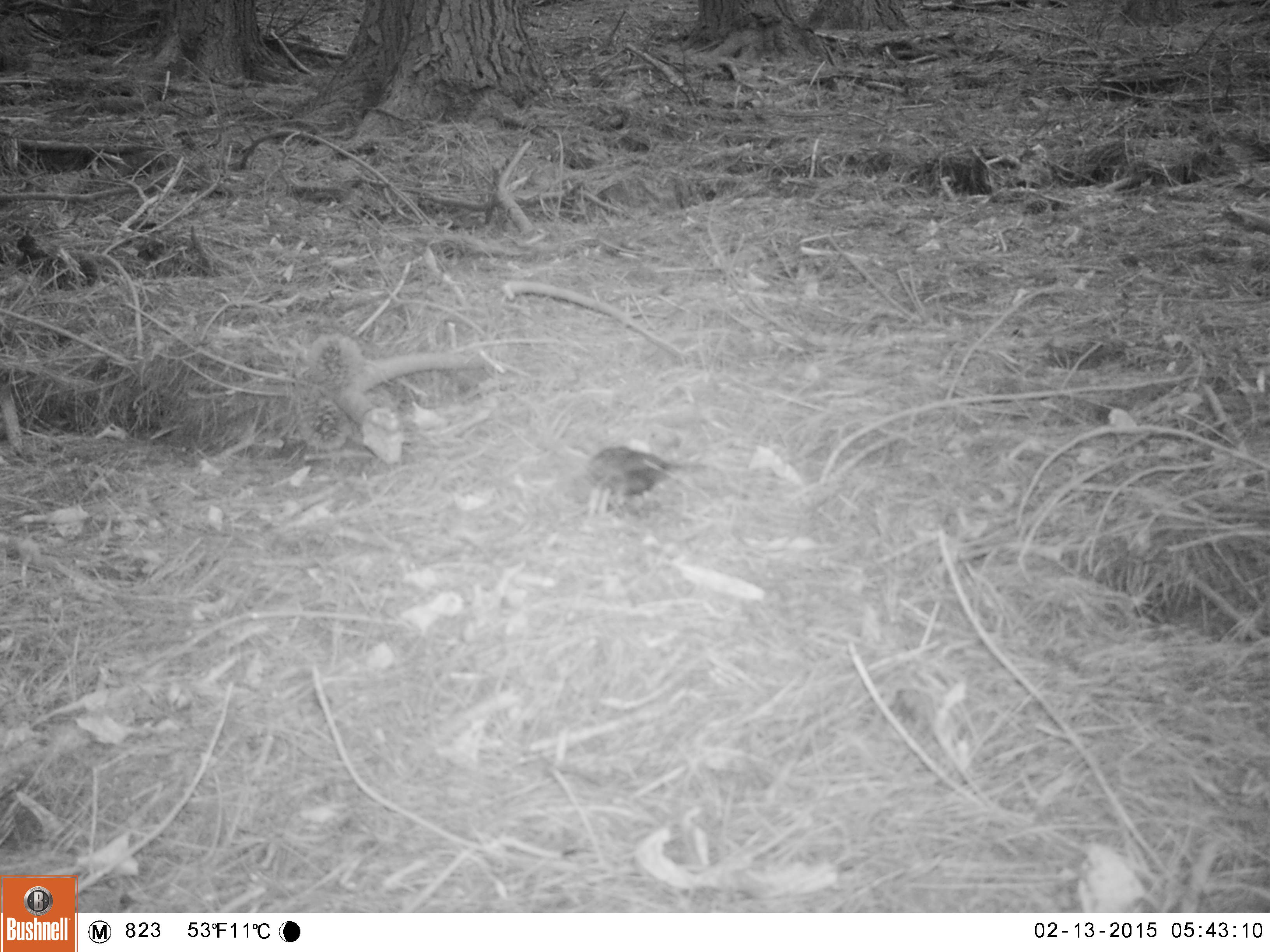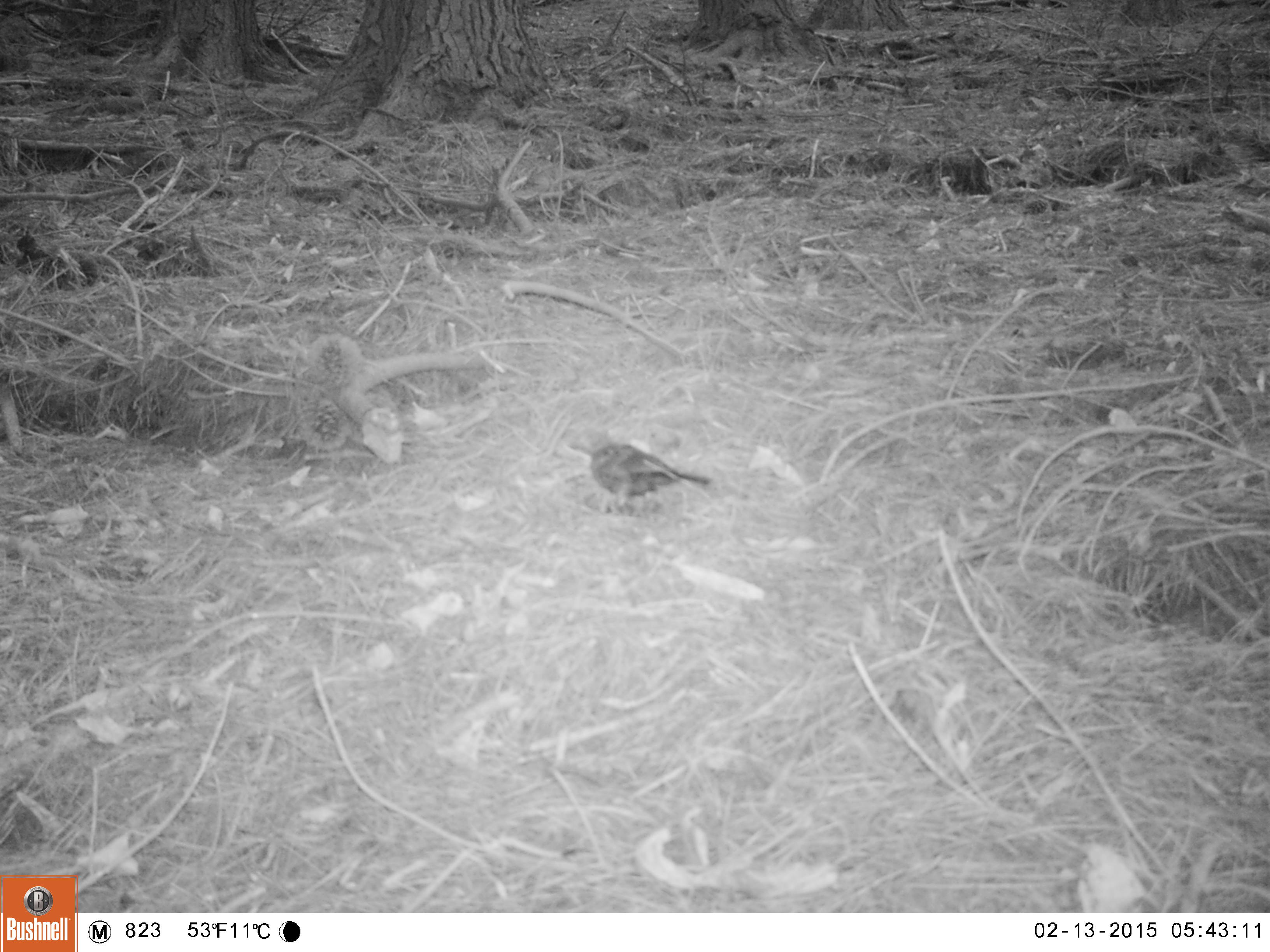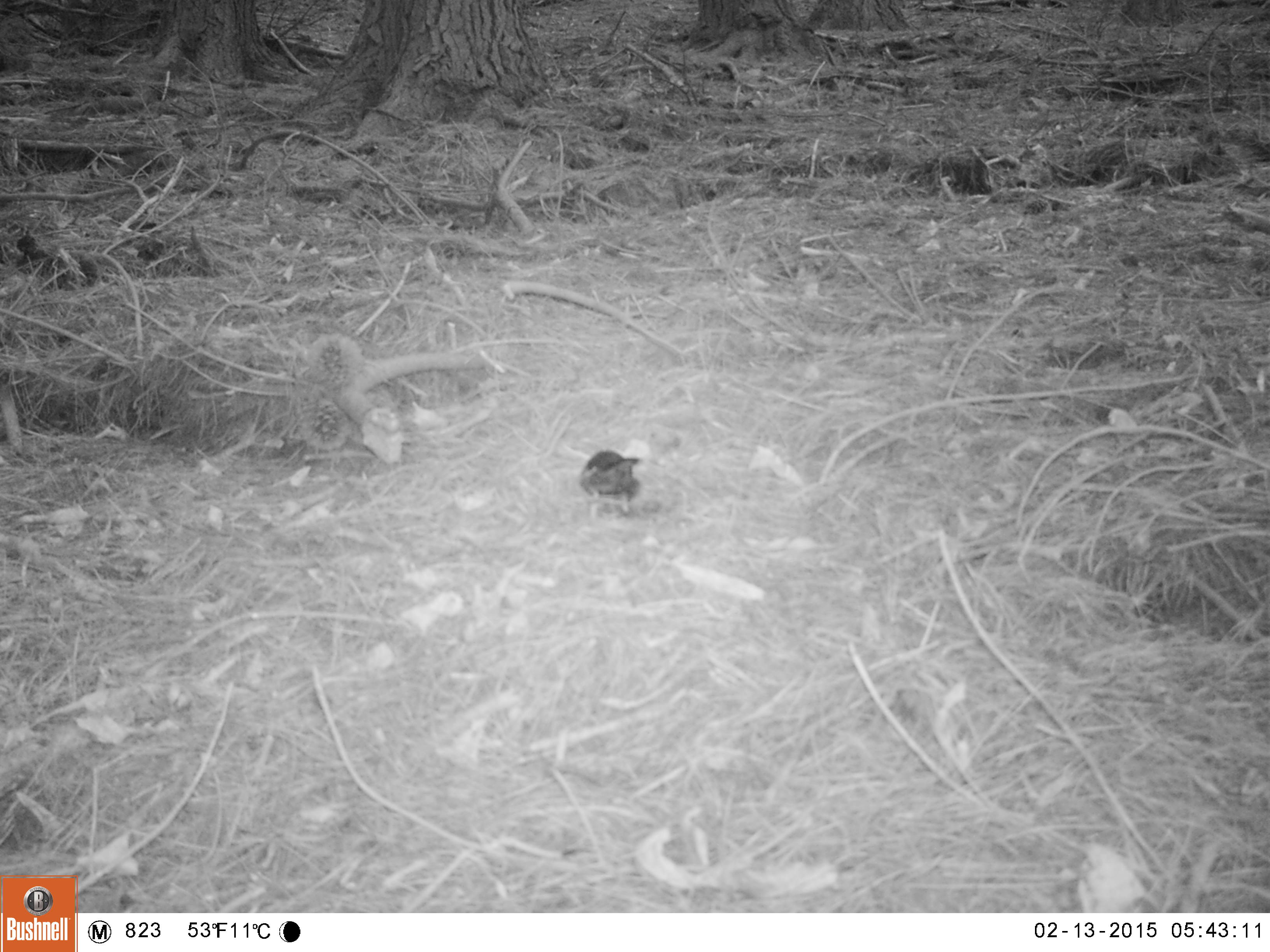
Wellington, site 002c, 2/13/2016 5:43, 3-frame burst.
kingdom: Animalia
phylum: Chordata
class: Aves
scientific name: Aves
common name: bird